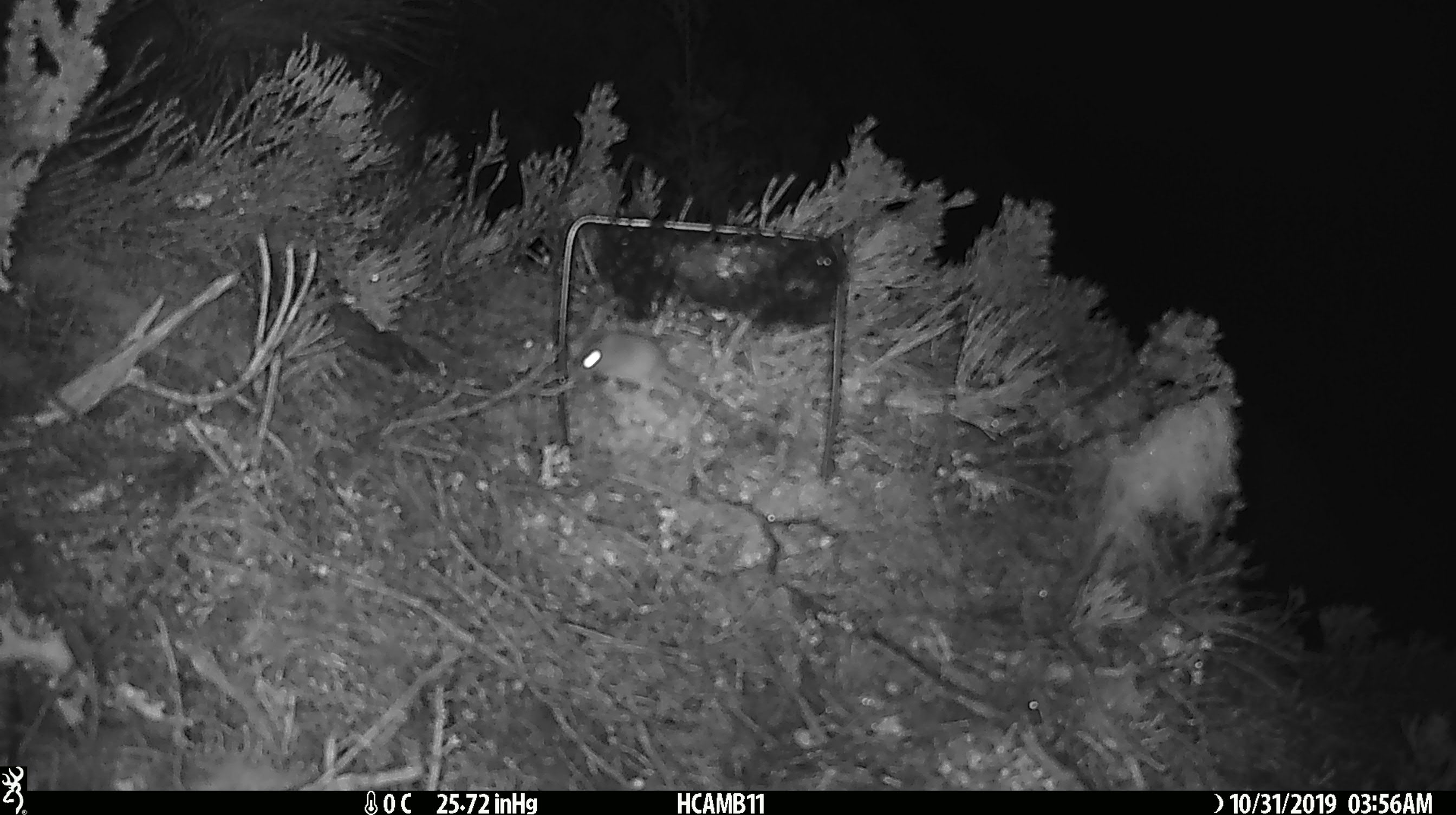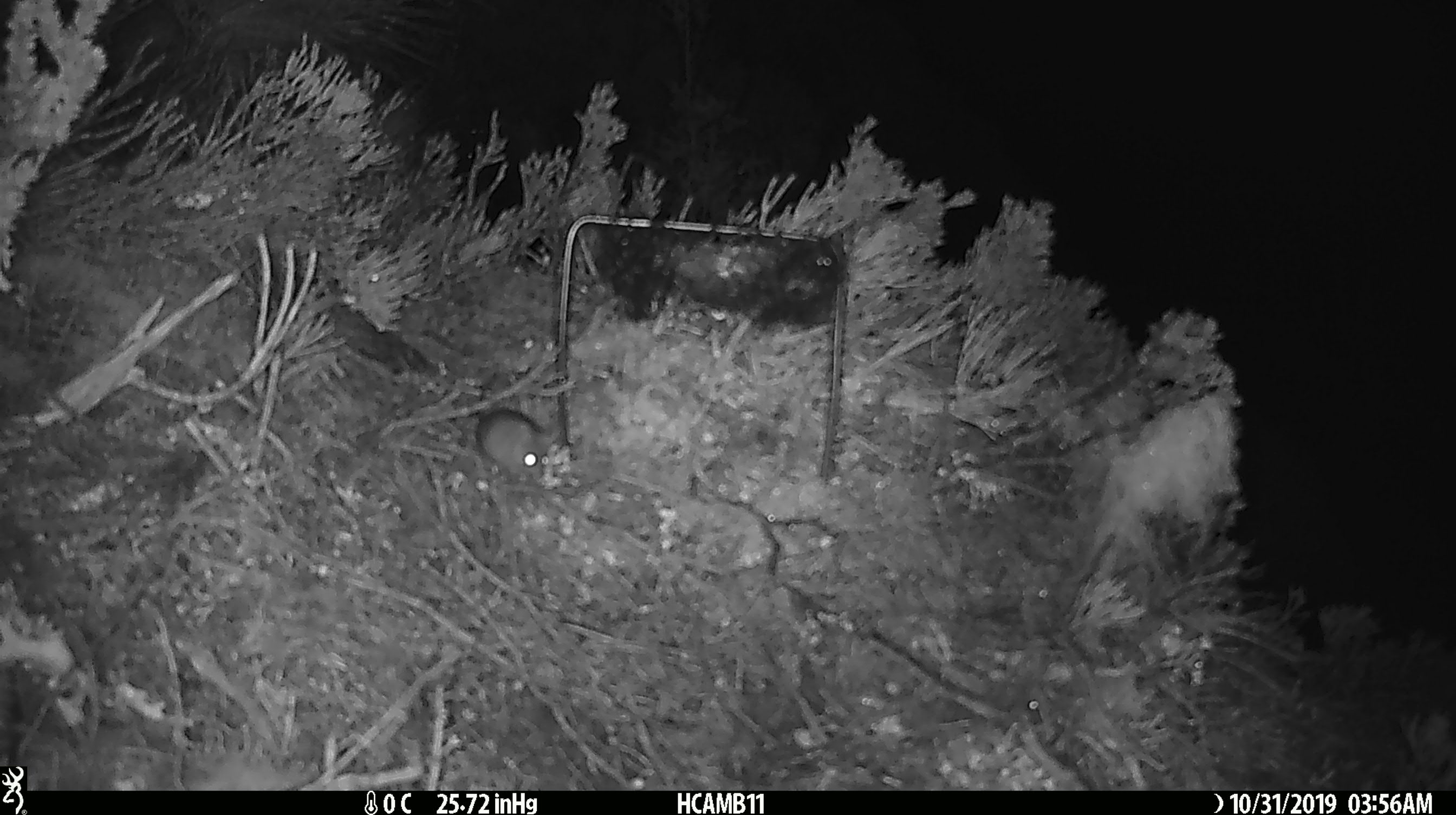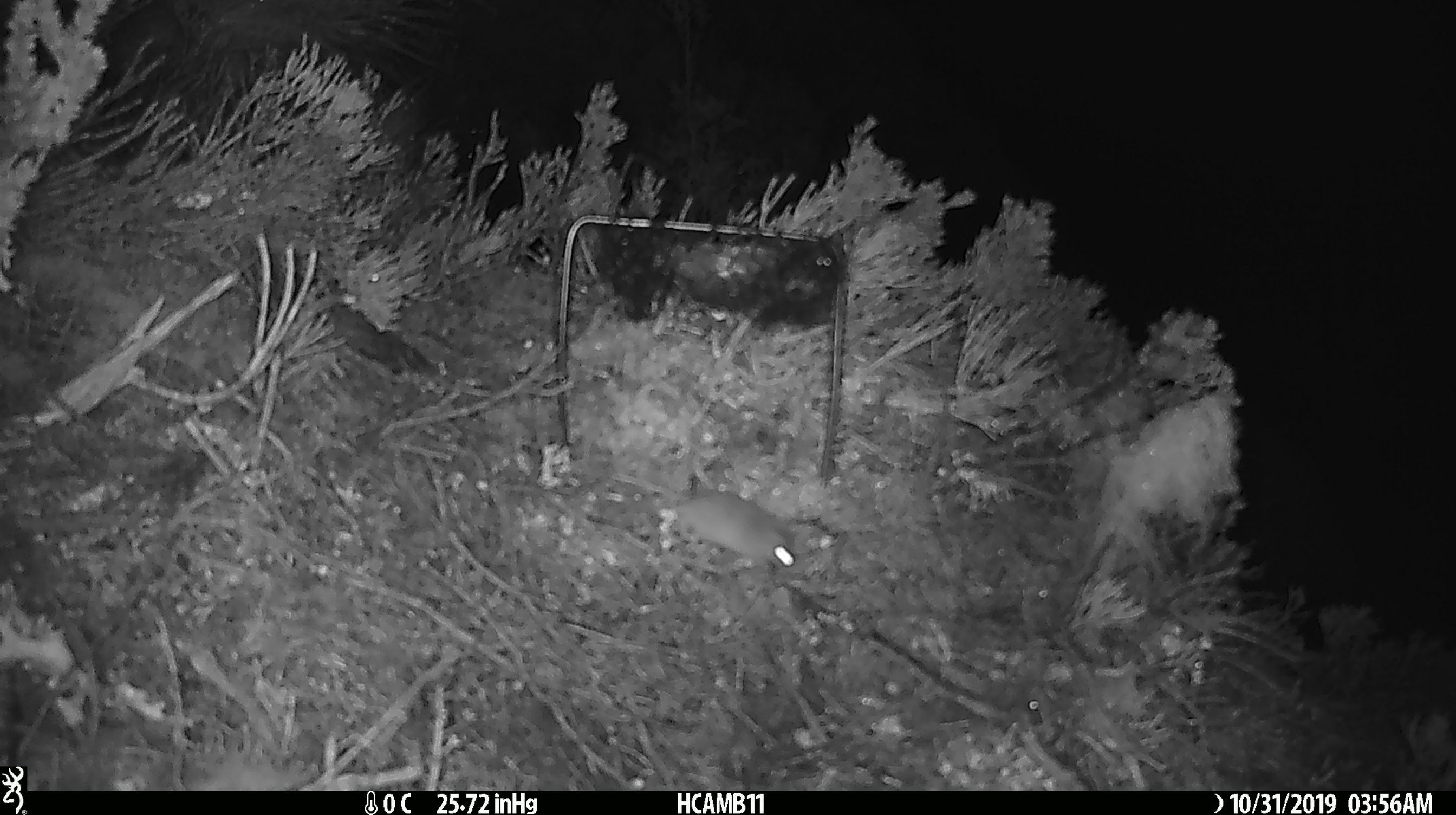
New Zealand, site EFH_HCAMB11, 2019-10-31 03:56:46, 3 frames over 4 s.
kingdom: Animalia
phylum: Chordata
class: Mammalia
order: Rodentia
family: Muridae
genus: Mus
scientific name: Mus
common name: mouse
Mouse (Mus).